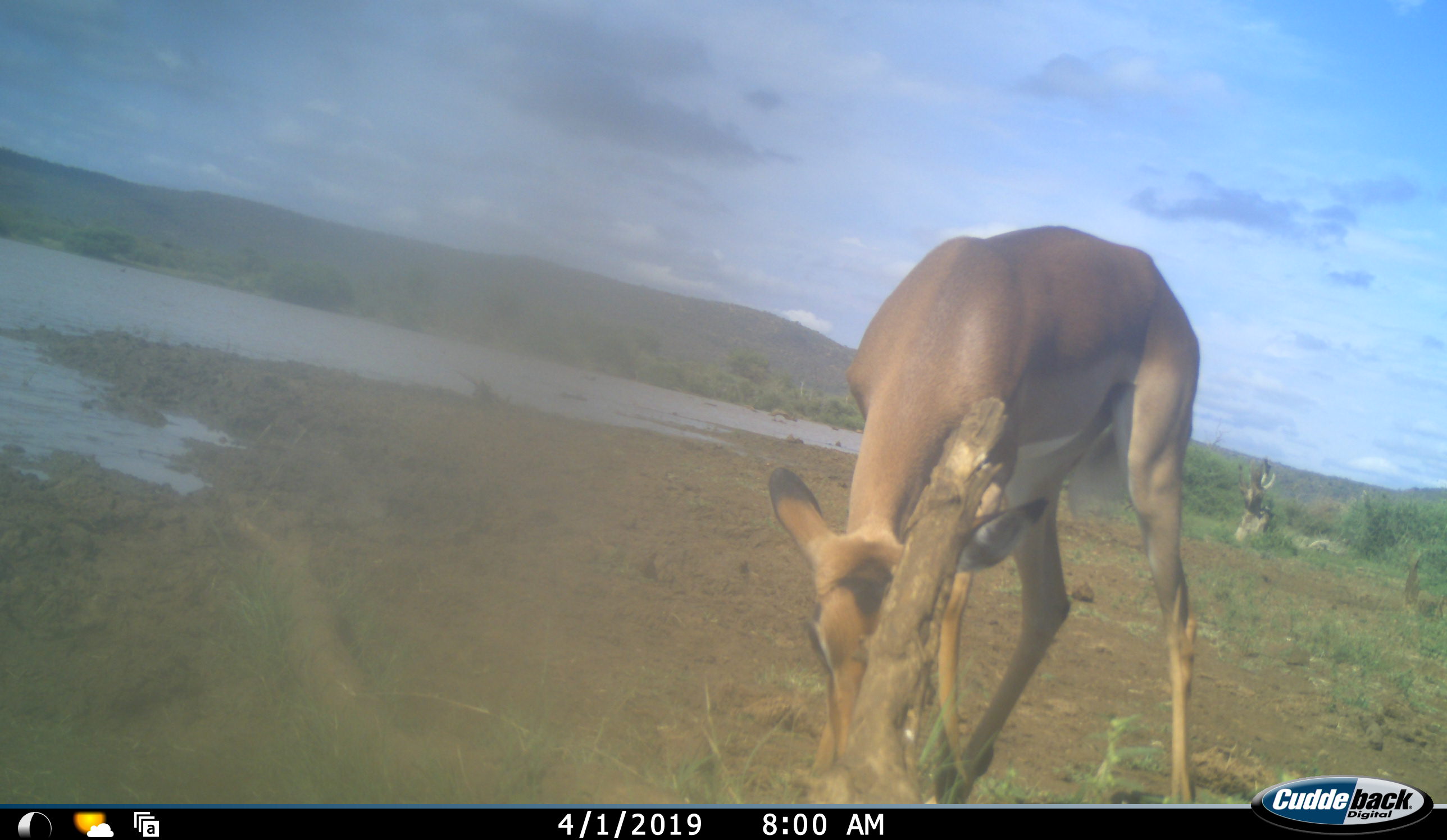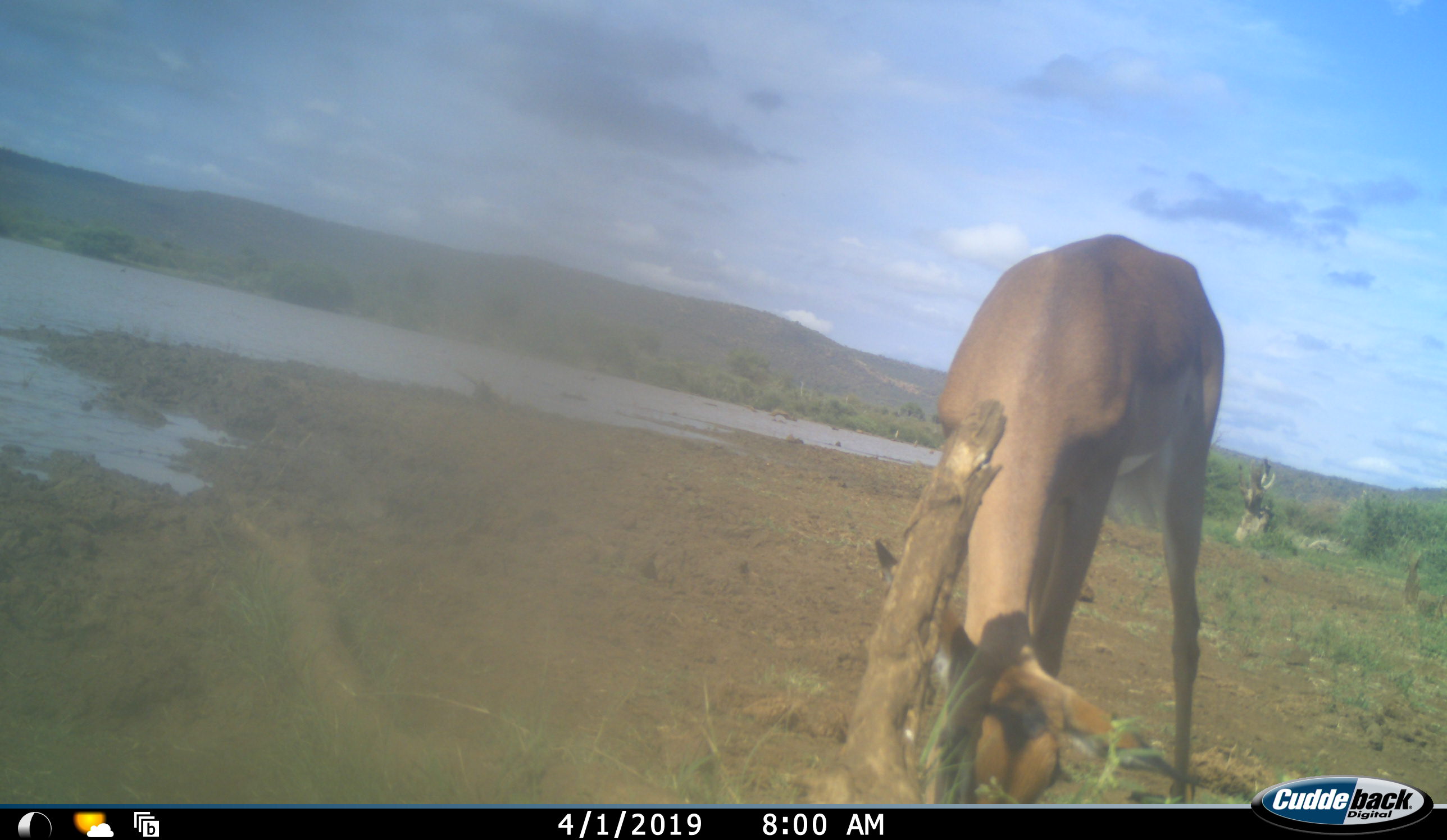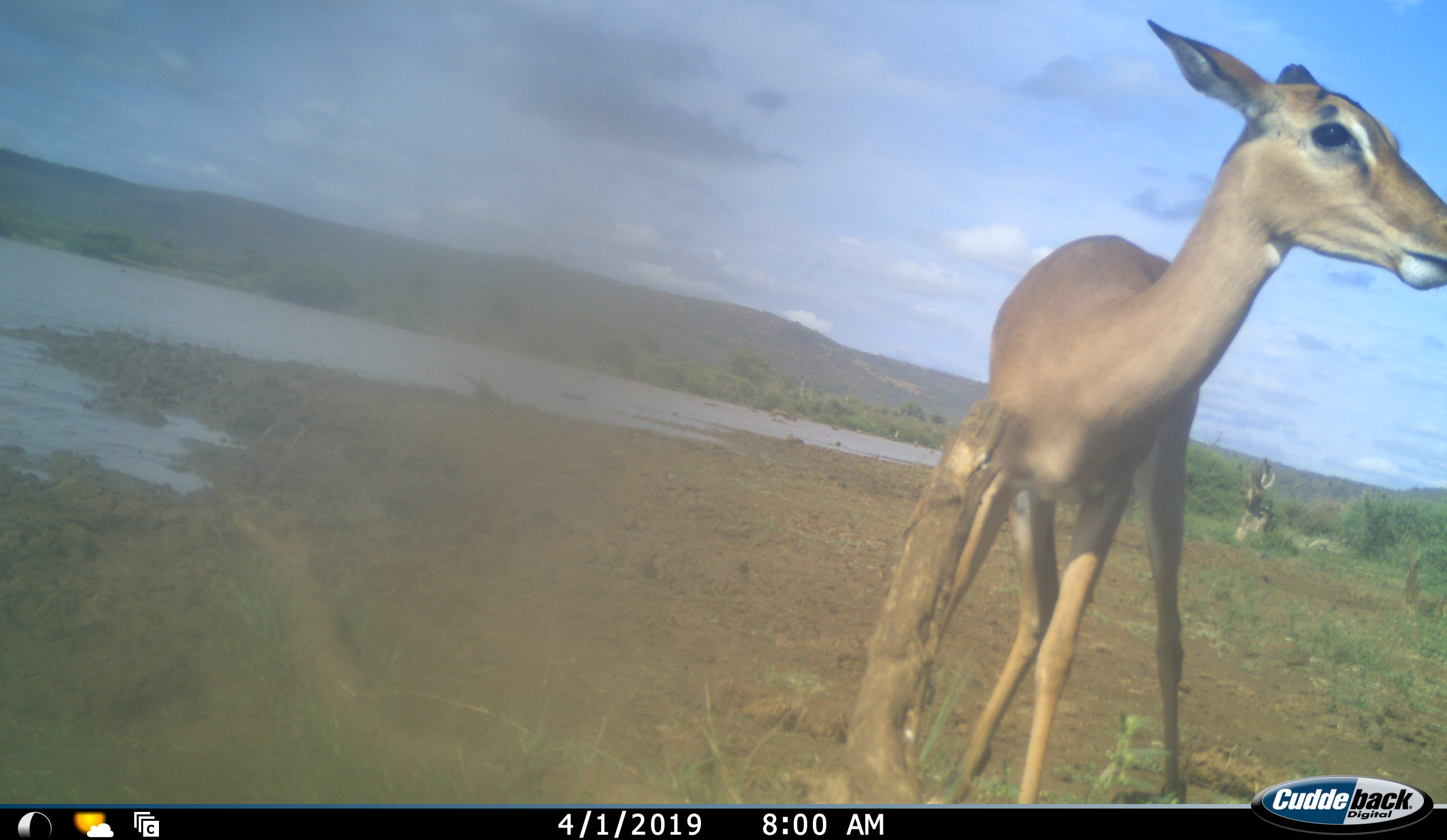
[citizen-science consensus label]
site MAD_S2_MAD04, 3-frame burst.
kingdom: Animalia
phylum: Chordata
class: Mammalia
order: Artiodactyla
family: Bovidae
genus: Aepyceros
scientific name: Aepyceros melampus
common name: impala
Impala (Aepyceros melampus), count 1. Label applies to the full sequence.